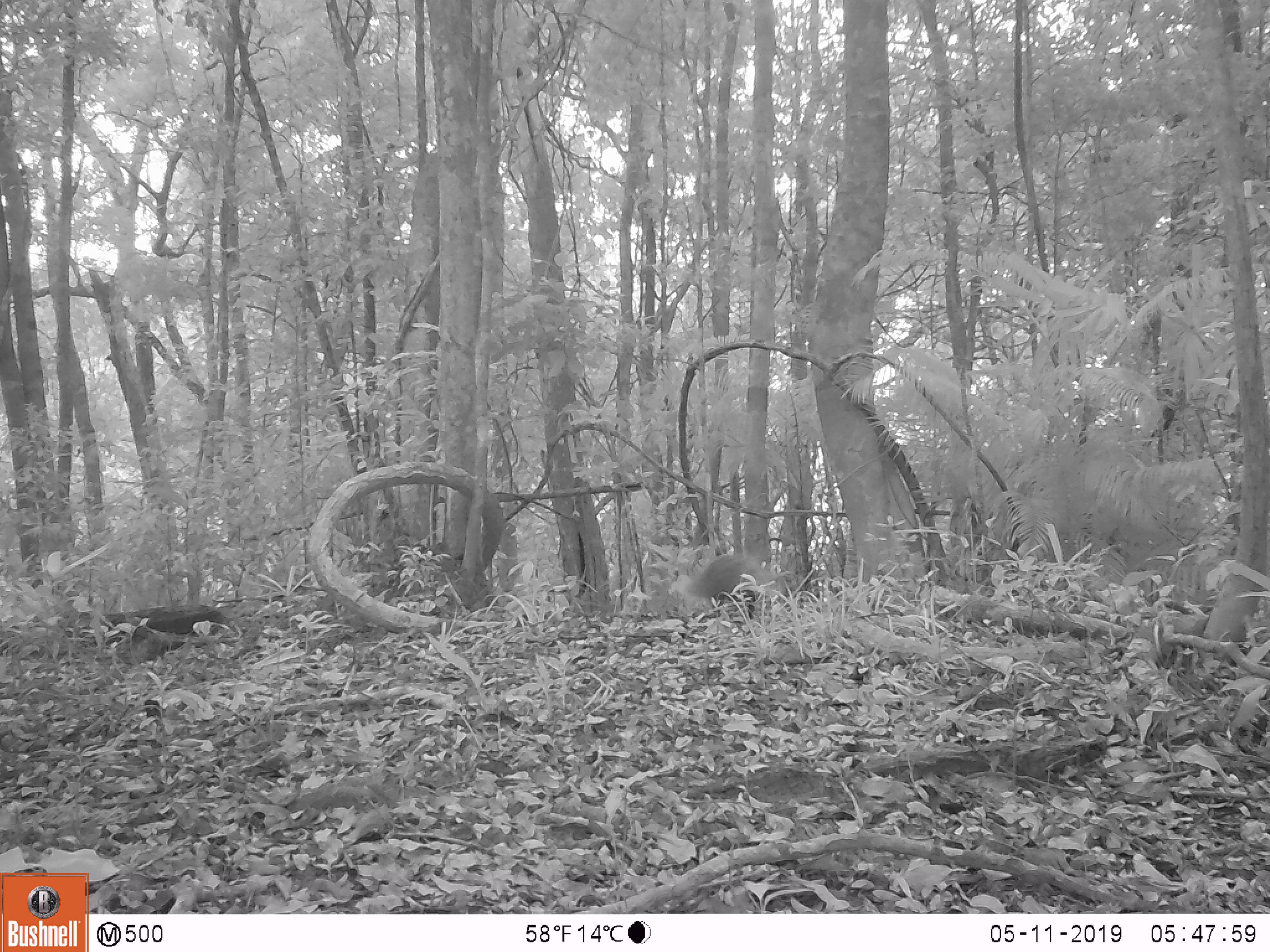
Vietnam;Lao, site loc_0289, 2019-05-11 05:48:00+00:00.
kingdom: Animalia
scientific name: Animalia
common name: animal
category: unidentified animal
Unidentified animal (animal) (Animalia). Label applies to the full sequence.